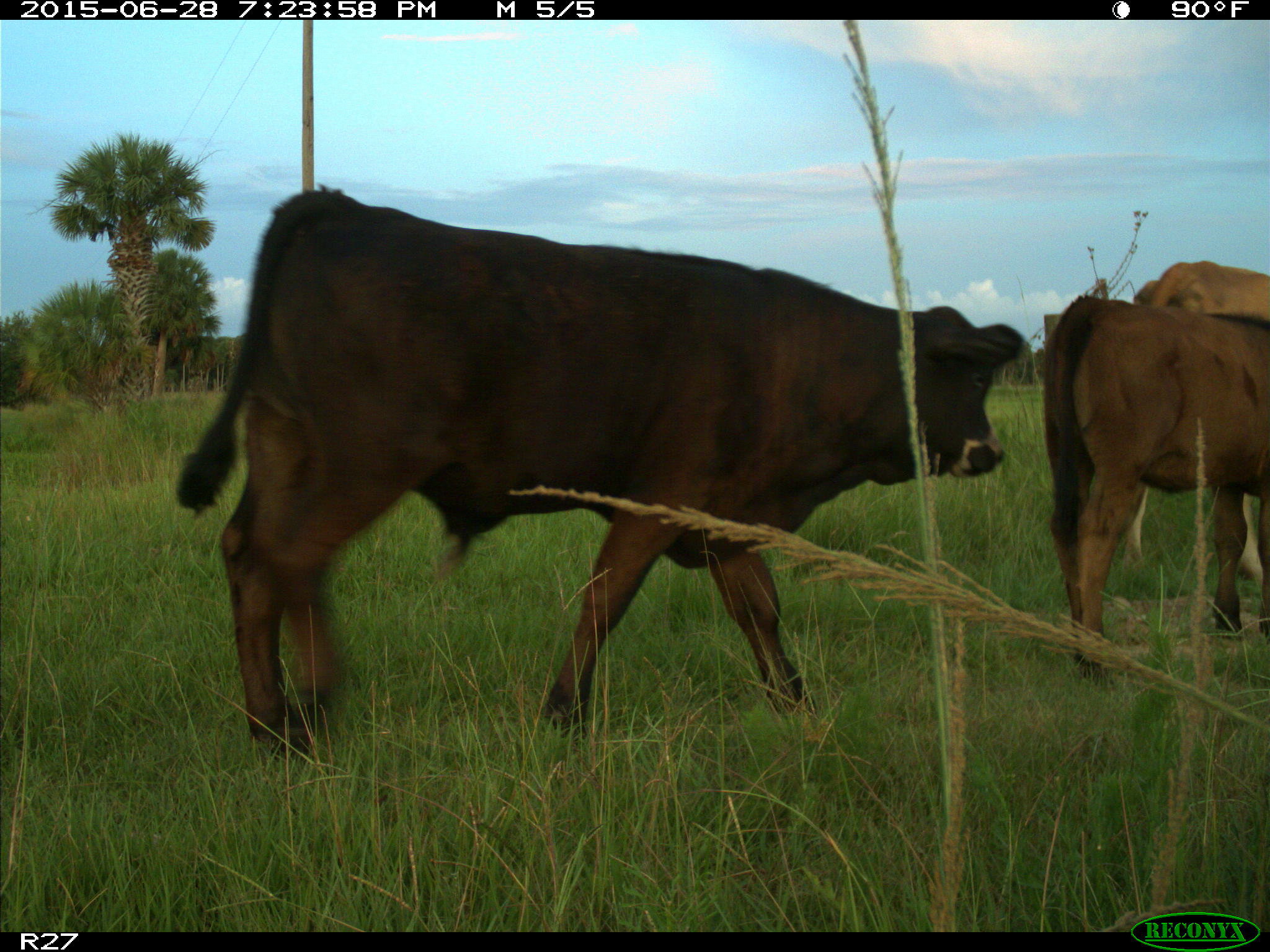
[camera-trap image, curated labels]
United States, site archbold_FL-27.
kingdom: Animalia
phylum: Chordata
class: Mammalia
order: Artiodactyla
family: Bovidae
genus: Bos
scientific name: Bos taurus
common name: domestic cow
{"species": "Bos taurus (domestic cow)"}